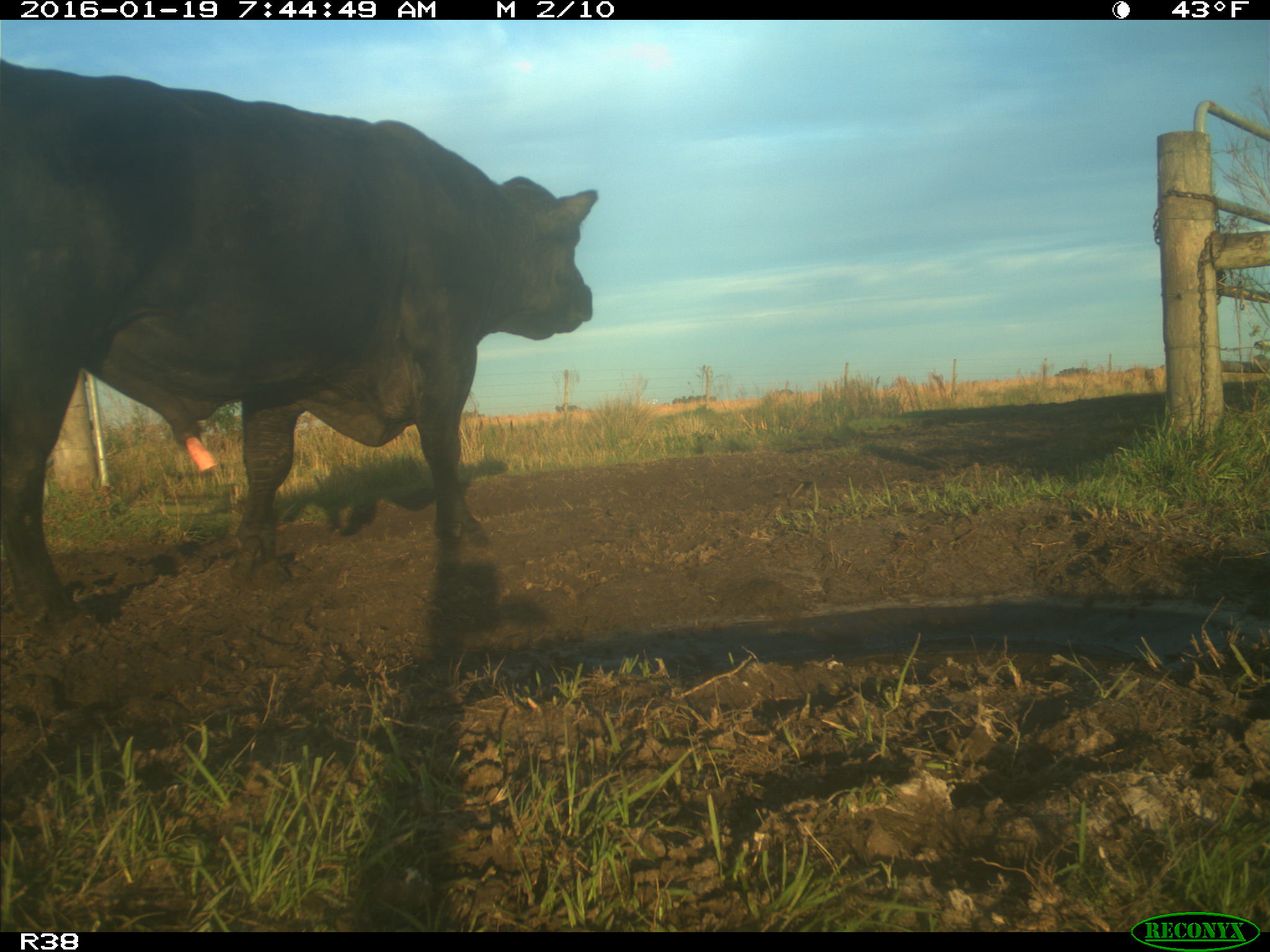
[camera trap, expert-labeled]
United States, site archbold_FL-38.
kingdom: Animalia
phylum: Chordata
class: Mammalia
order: Artiodactyla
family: Bovidae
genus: Bos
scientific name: Bos taurus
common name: domestic cow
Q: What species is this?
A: Bos taurus (domestic cow).